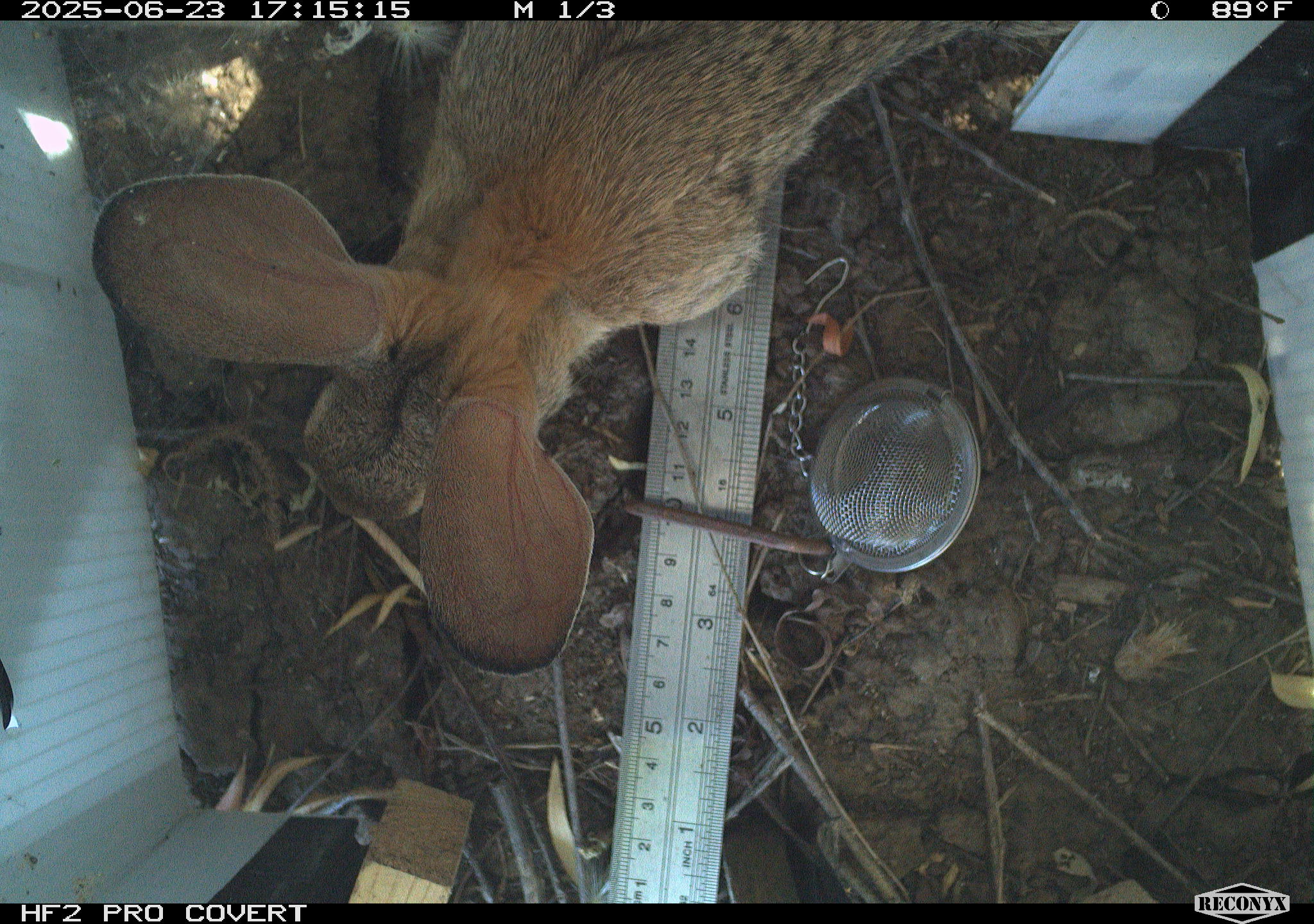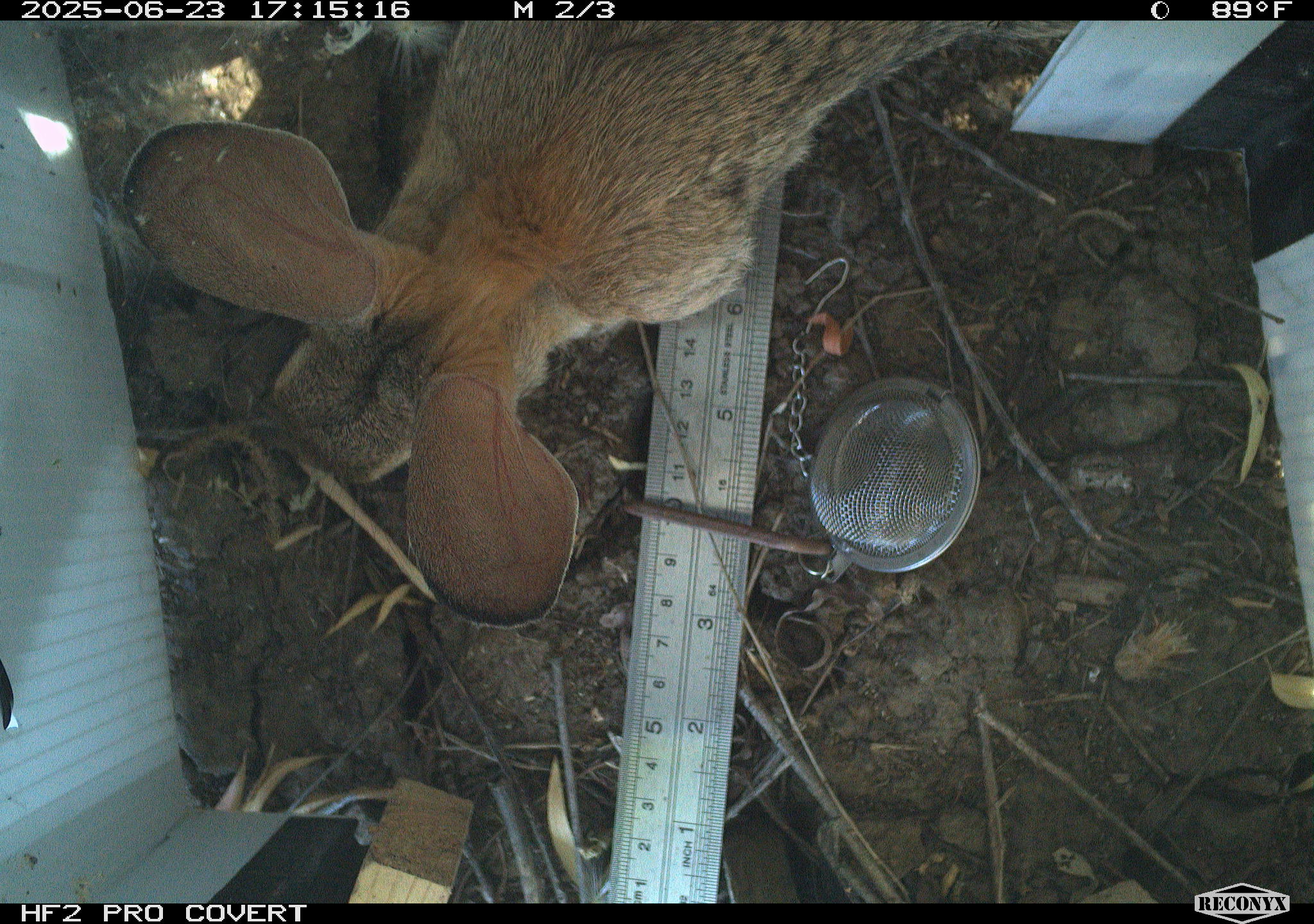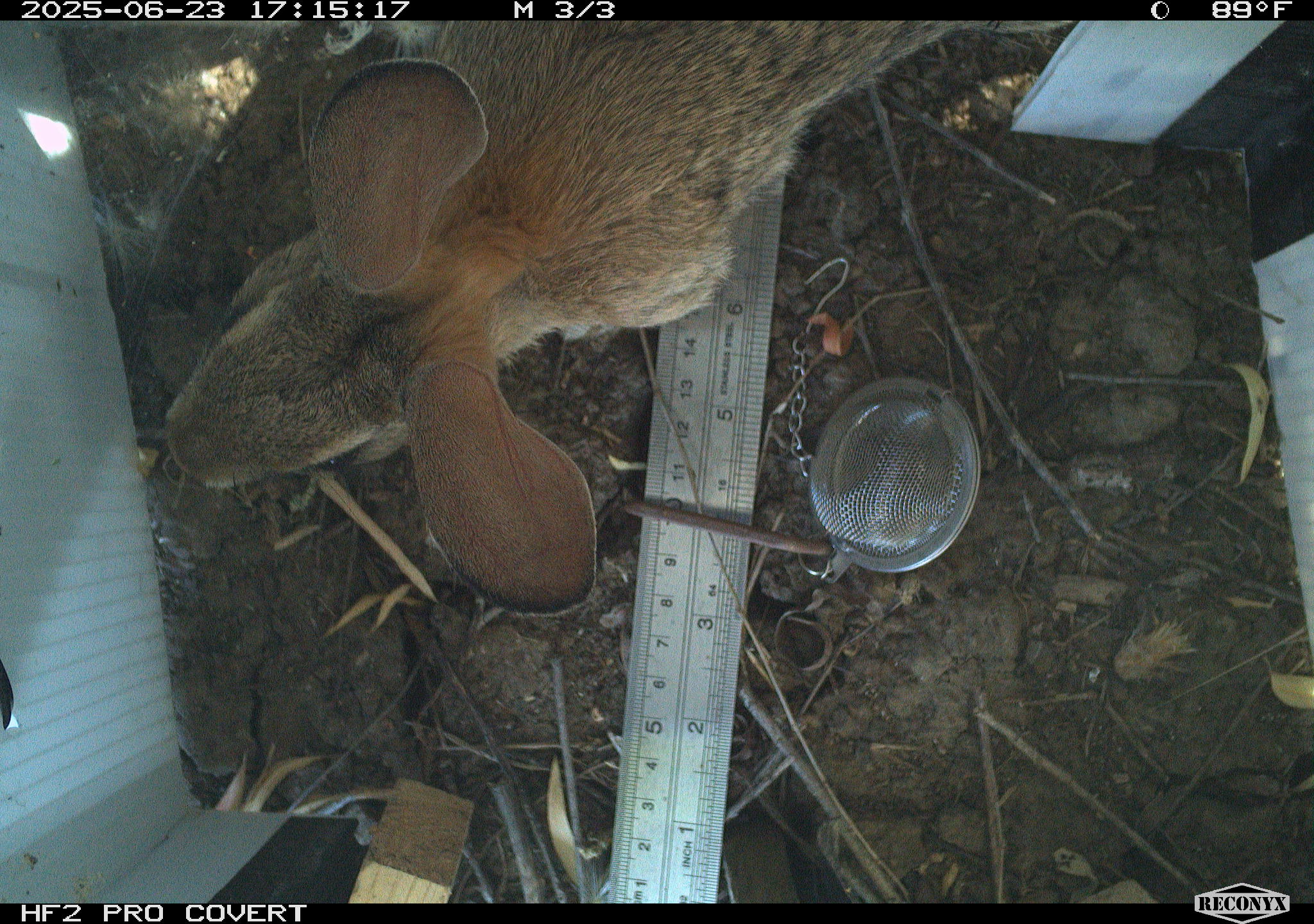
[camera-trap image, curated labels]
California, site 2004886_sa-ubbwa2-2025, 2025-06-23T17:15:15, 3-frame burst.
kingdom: Animalia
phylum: Chordata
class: Mammalia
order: Lagomorpha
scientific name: Lagomorpha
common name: hares, rabbits, and pikas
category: lagomorpha order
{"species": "lagomorpha order (hares, rabbits, and pikas) (Lagomorpha)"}